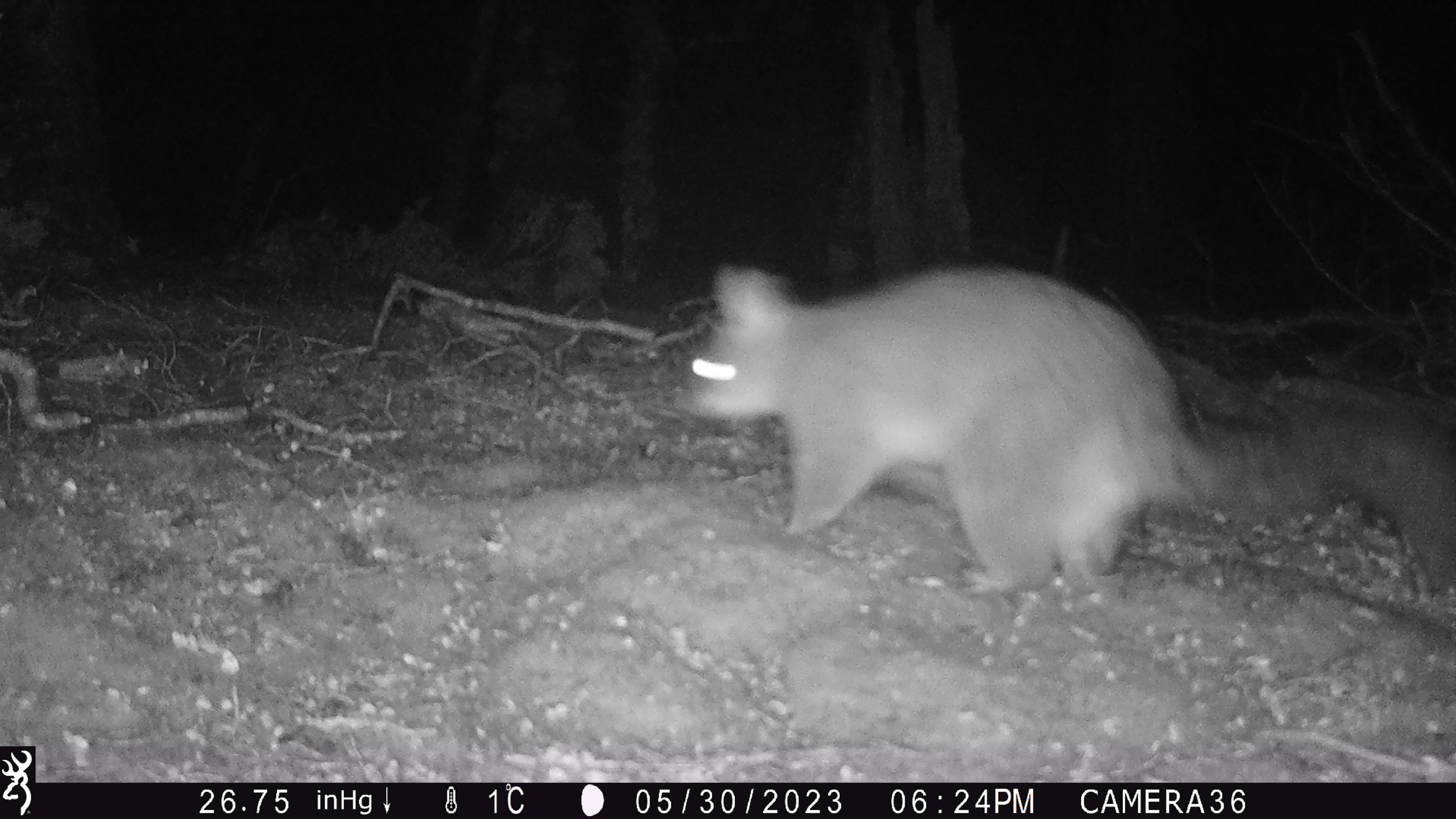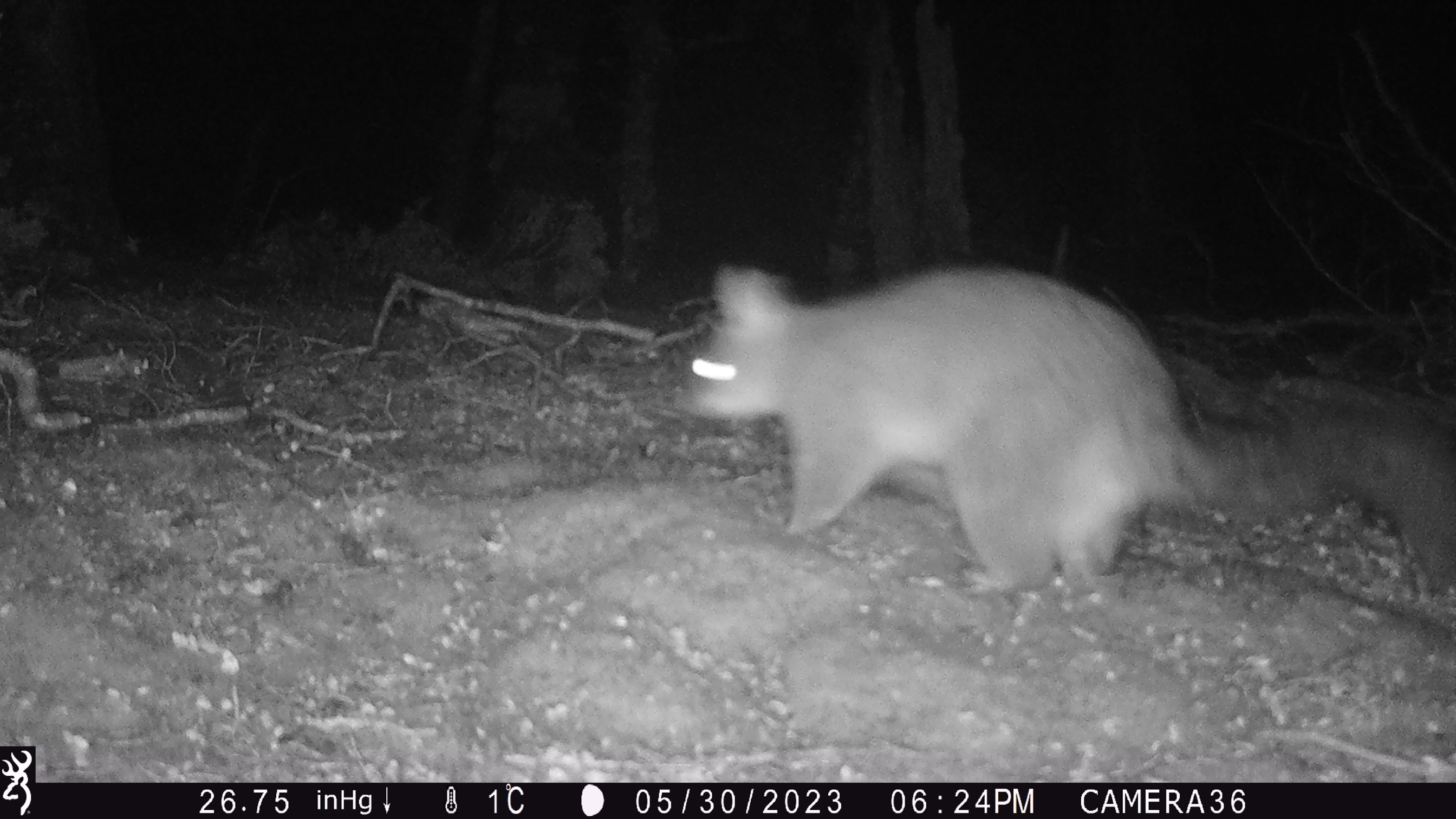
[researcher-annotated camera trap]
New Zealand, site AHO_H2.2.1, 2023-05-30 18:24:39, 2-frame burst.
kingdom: Animalia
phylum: Chordata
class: Mammalia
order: Diprotodontia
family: Phalangeridae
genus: Trichosurus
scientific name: Trichosurus vulpecula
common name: common brushtail possum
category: possum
Possum (common brushtail possum) (Trichosurus vulpecula).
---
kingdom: Animalia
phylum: Chordata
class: Mammalia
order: Carnivora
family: Mustelidae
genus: Mustela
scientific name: Mustela erminea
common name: stoat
Stoat (Mustela erminea).